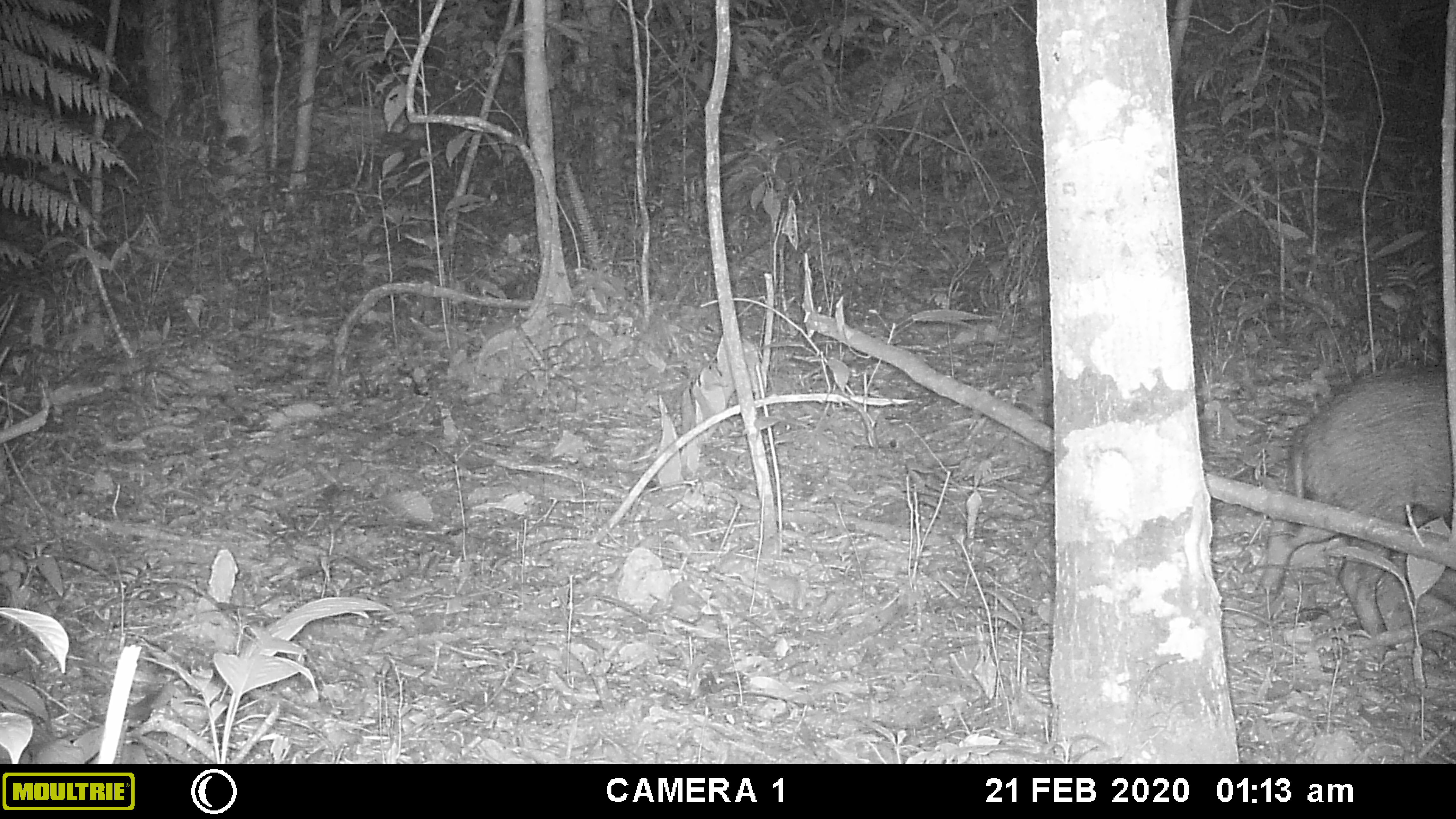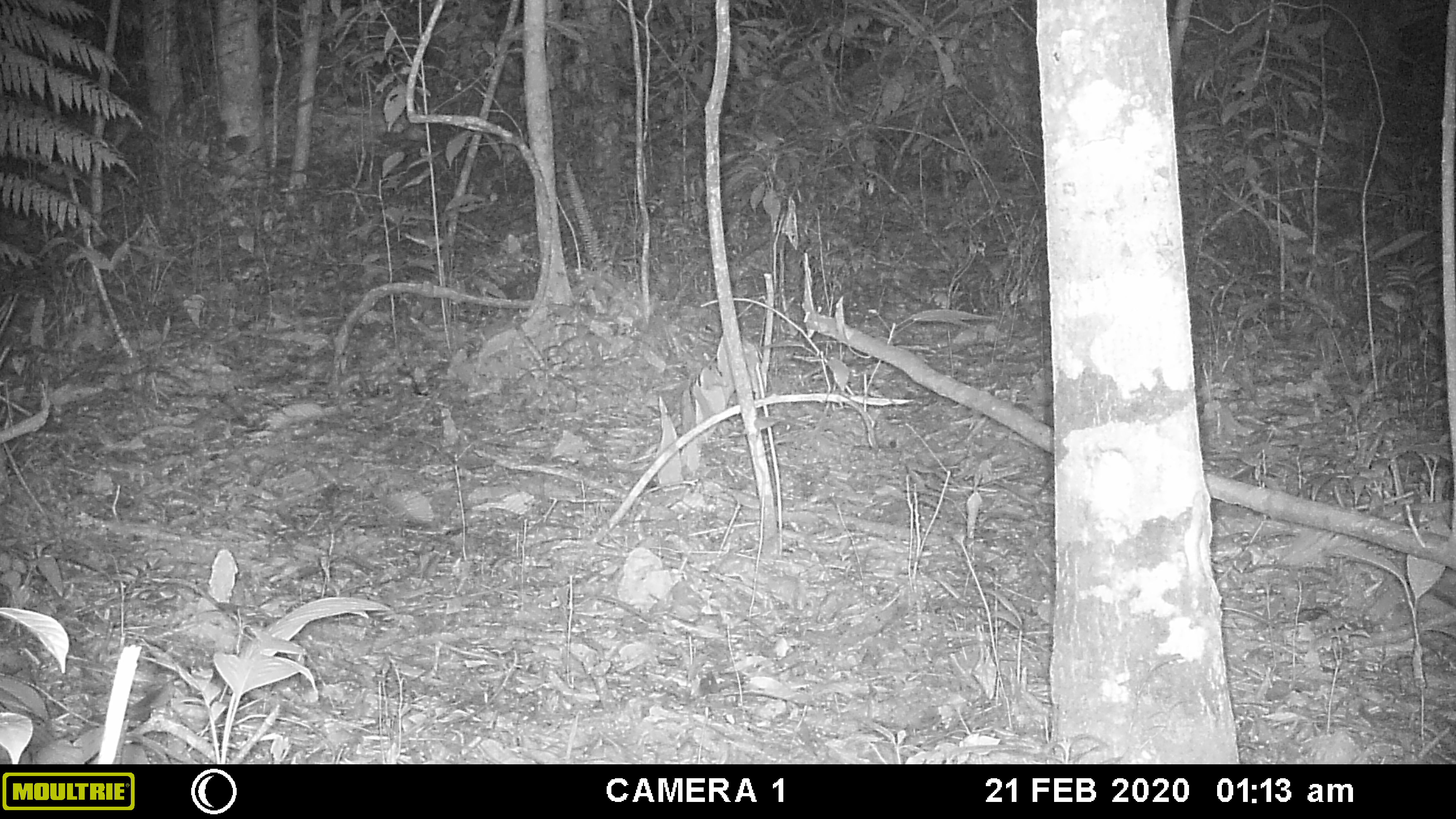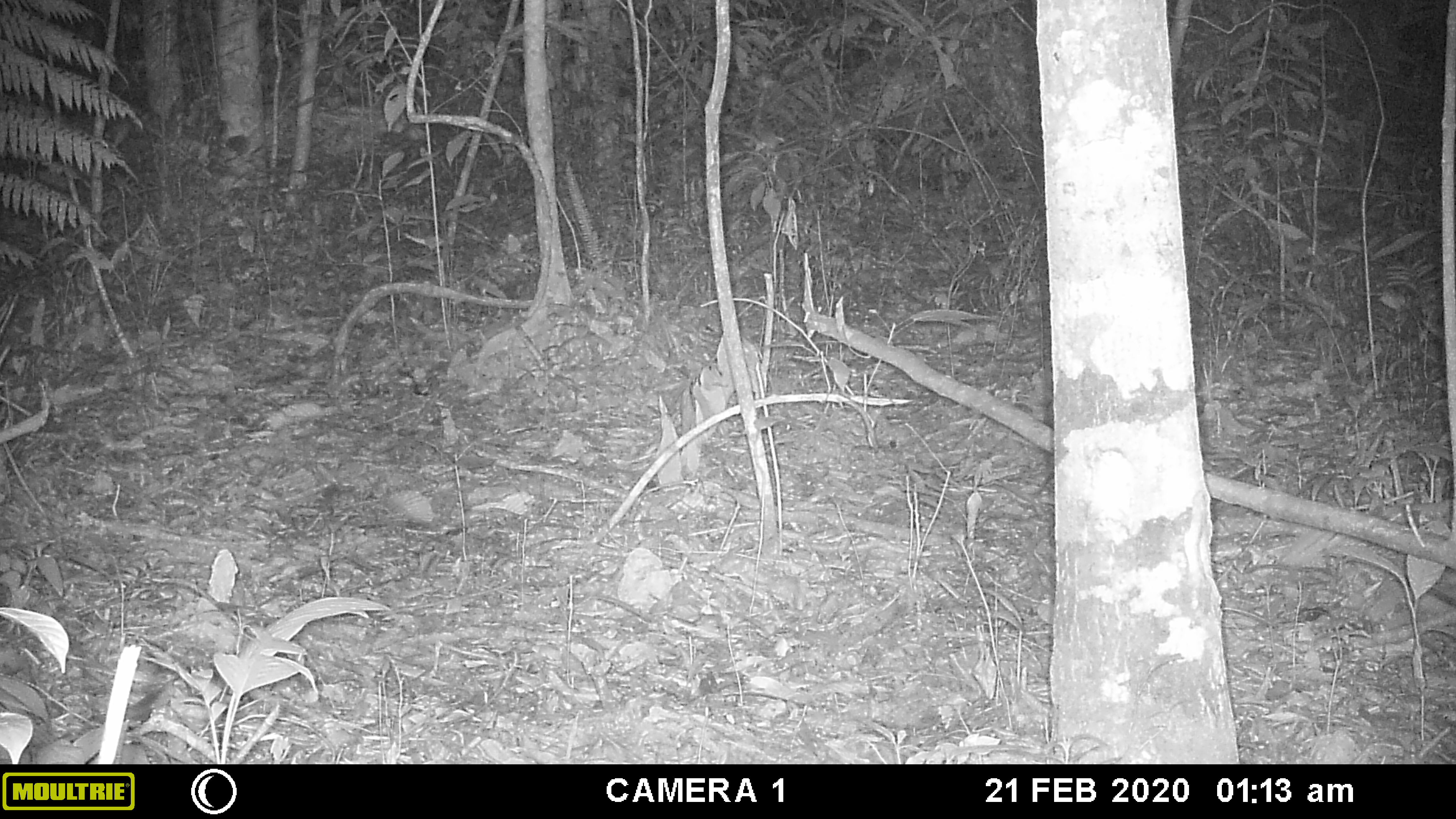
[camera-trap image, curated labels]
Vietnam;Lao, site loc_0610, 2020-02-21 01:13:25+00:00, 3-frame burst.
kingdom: Animalia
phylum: Chordata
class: Mammalia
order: Artiodactyla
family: Suidae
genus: Sus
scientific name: Sus scrofa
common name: eurasian wild pig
Eurasian wild pig (Sus scrofa). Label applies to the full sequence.